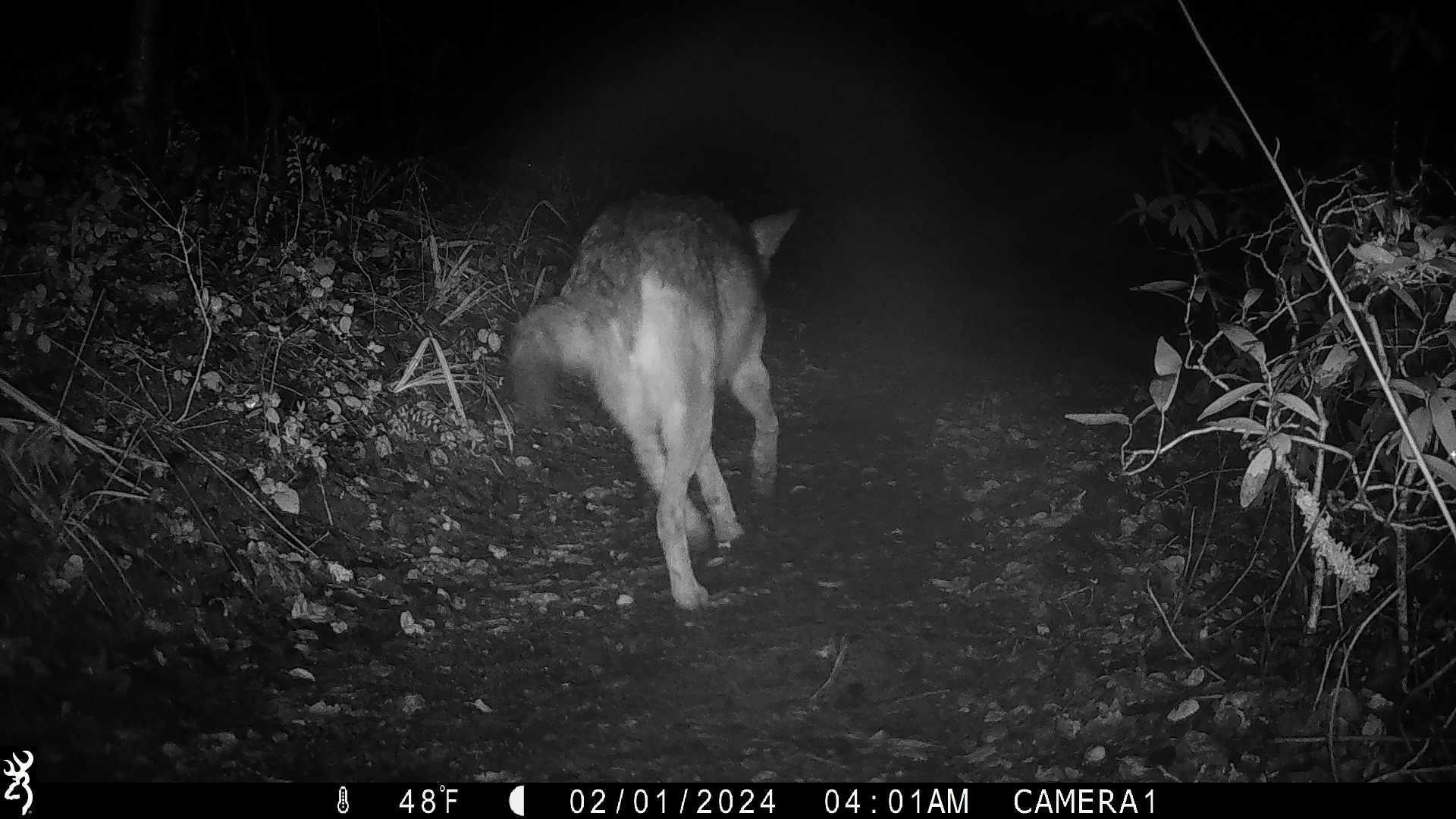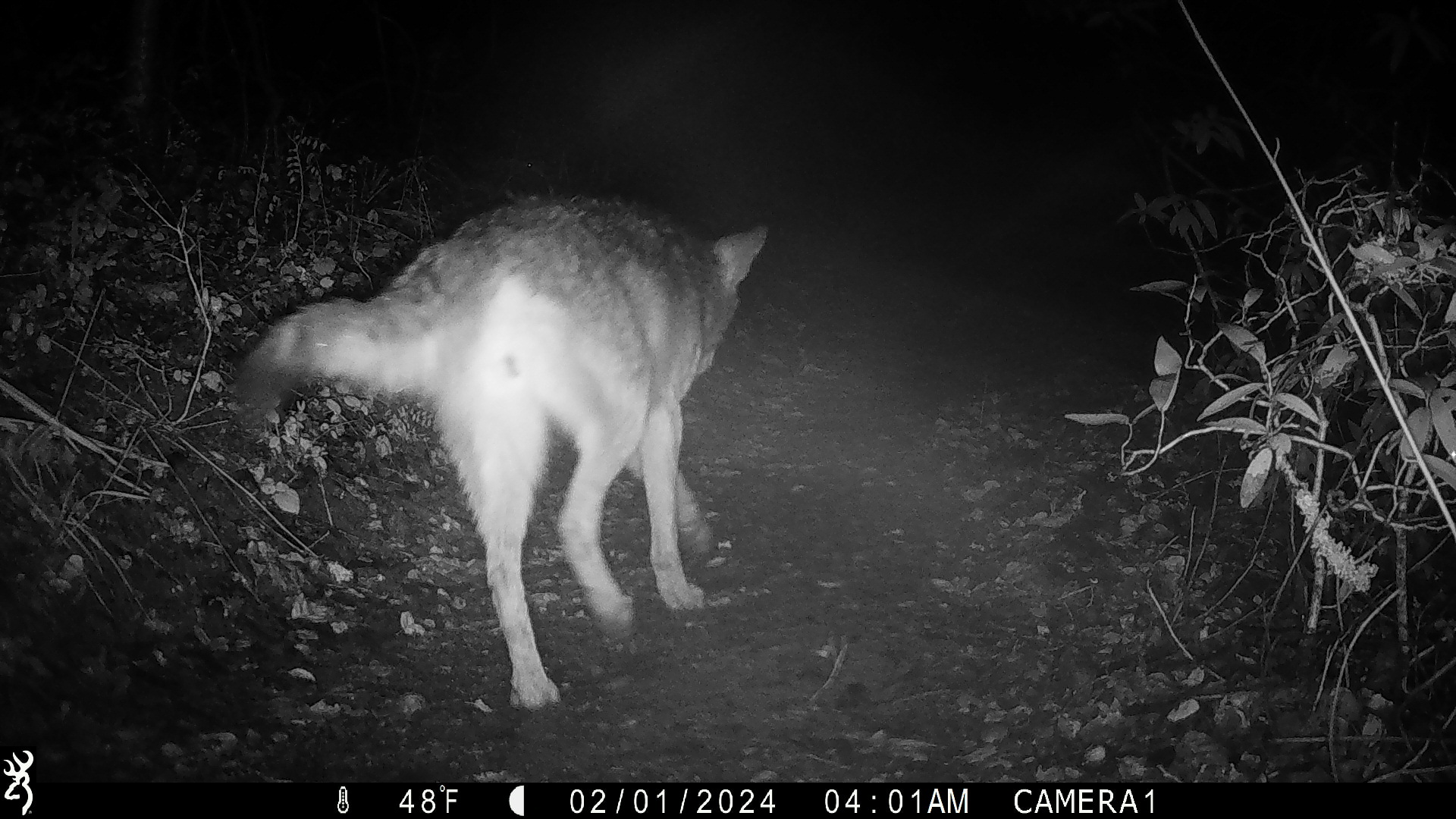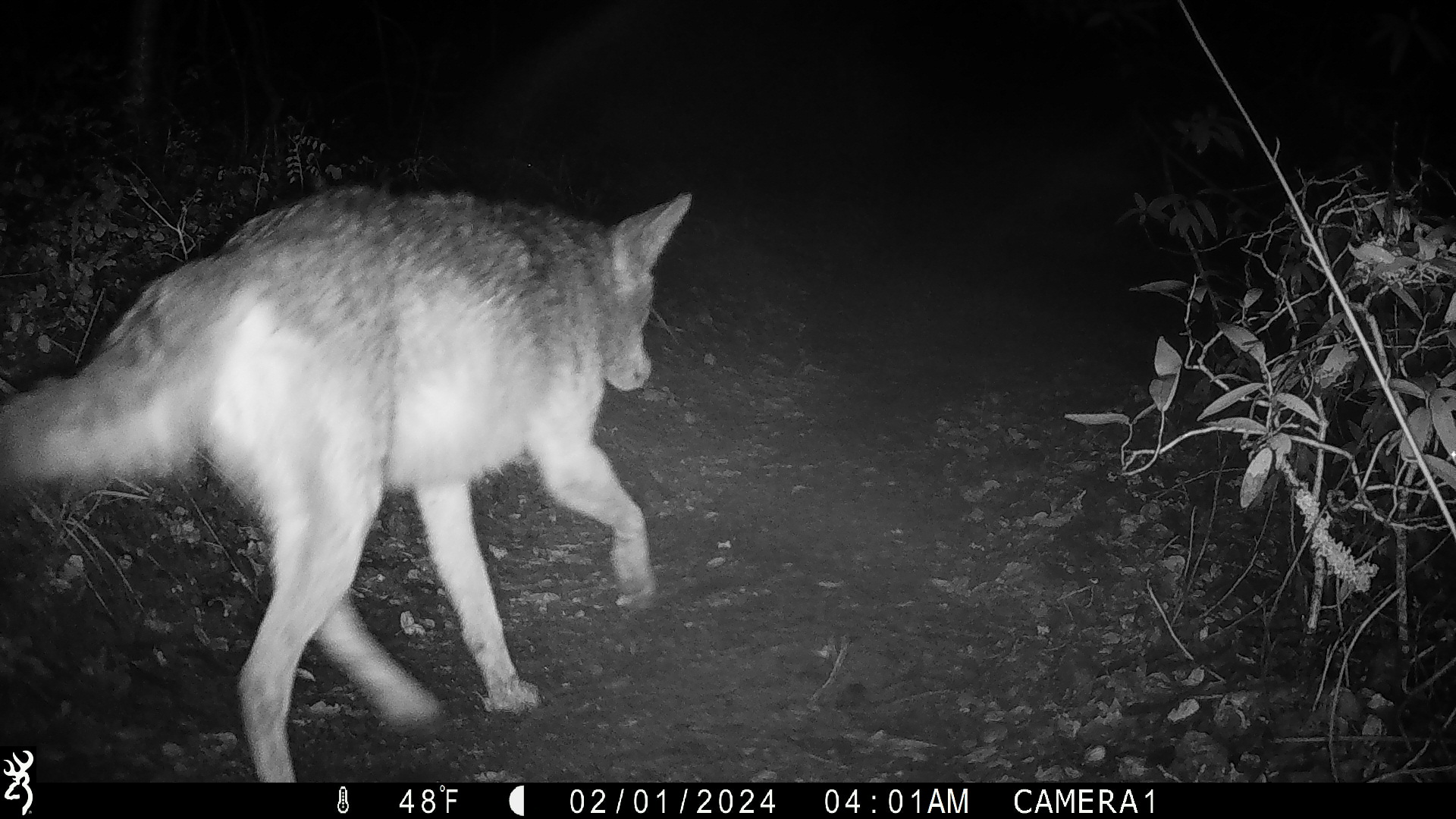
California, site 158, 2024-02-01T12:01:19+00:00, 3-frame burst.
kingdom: Animalia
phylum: Chordata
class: Mammalia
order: Carnivora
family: Canidae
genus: Canis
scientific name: Canis latrans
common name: coyote